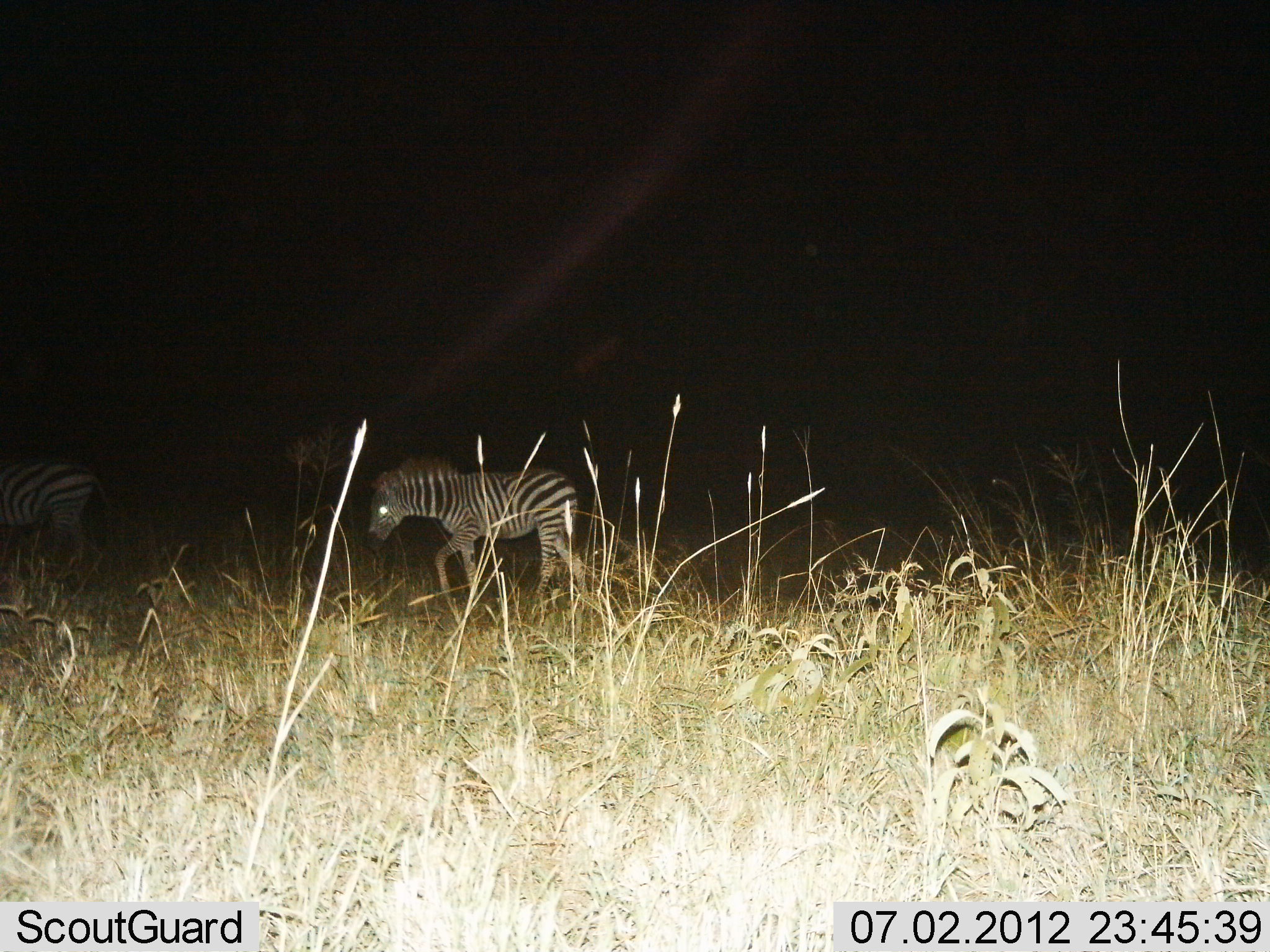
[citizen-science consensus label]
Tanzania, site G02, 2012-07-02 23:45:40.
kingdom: Animalia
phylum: Chordata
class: Mammalia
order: Perissodactyla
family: Equidae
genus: Equus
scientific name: Equus quagga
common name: plains zebra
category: zebra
Zebra (plains zebra) (Equus quagga), count 2. Behavior (volunteer vote fractions): standing 20%, resting 0%, moving 80%, interacting 0%. Young present (vote fraction): 10%. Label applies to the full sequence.